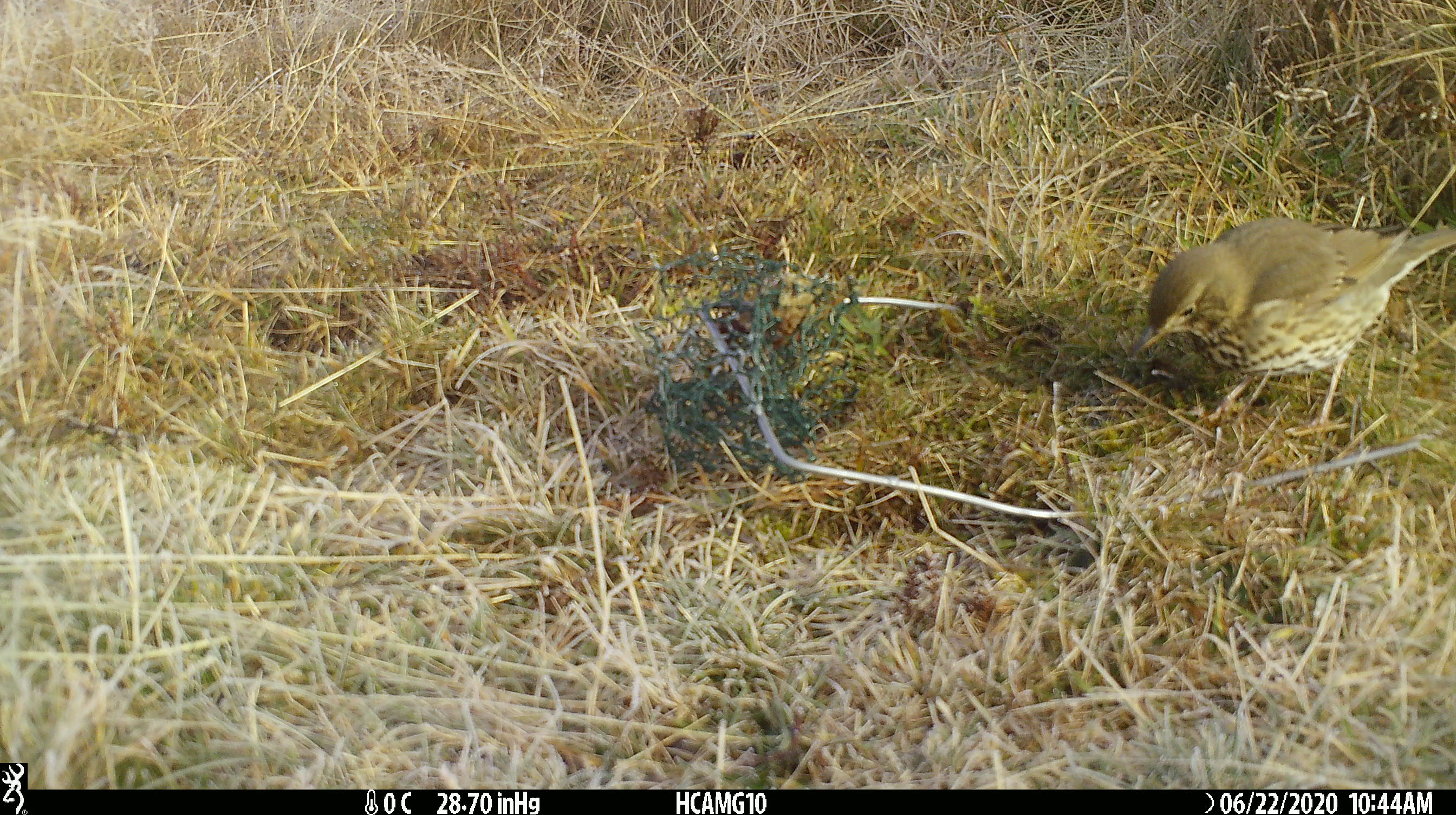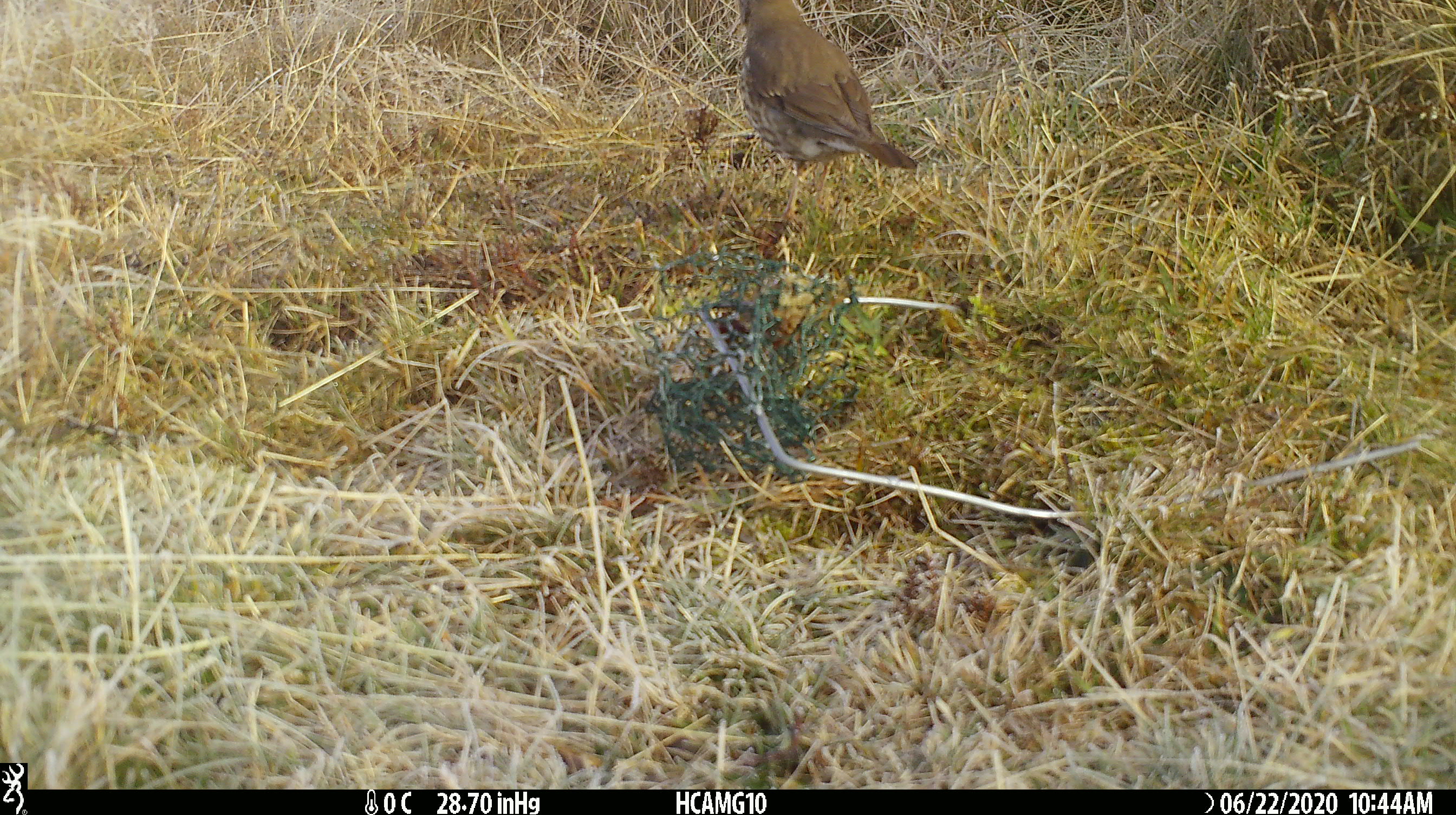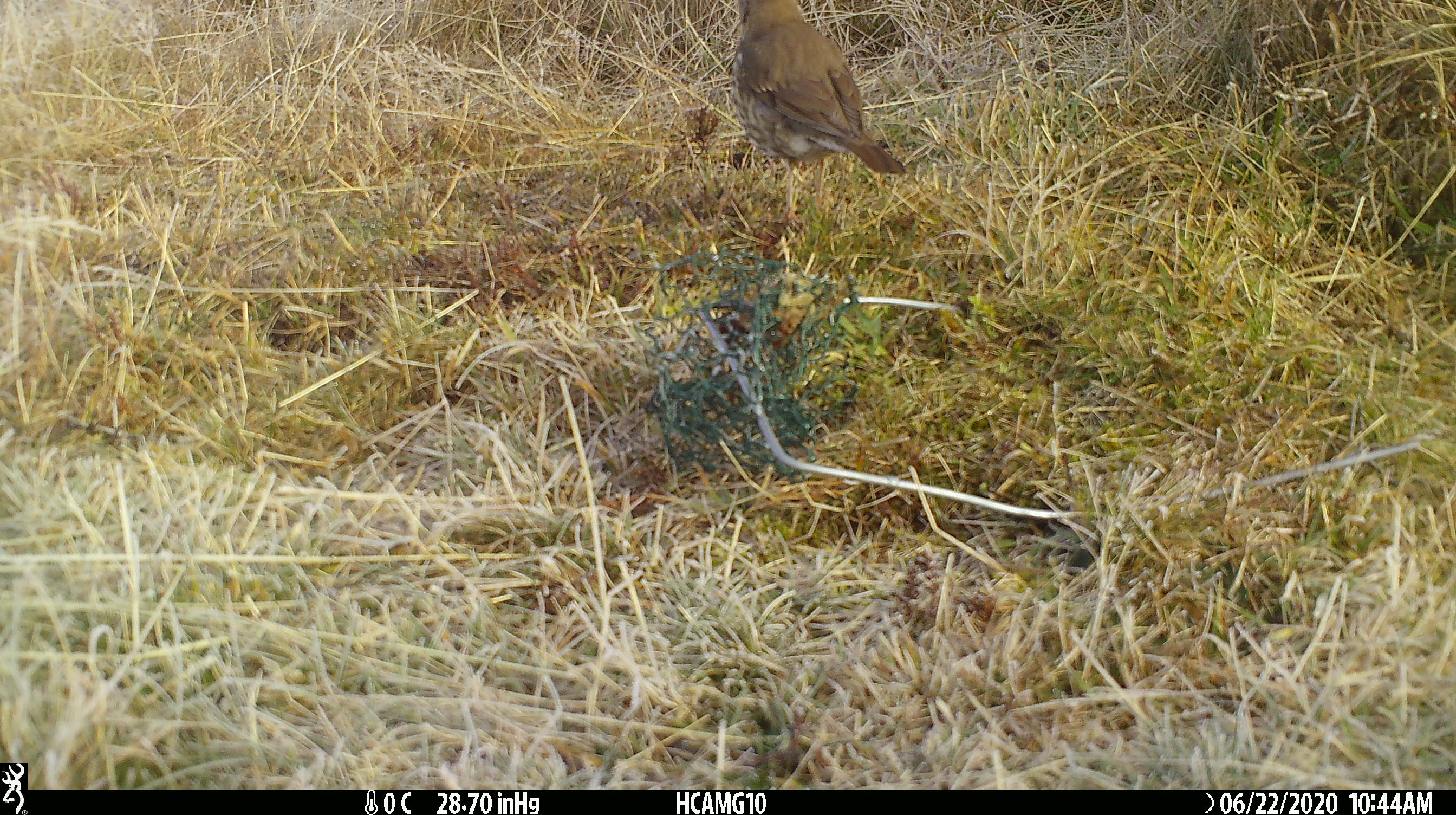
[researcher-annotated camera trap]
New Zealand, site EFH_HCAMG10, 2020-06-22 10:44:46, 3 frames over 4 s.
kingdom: Animalia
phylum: Chordata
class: Aves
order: Passeriformes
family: Turdidae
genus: Turdus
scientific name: Turdus philomelos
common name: song thrush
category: thrush